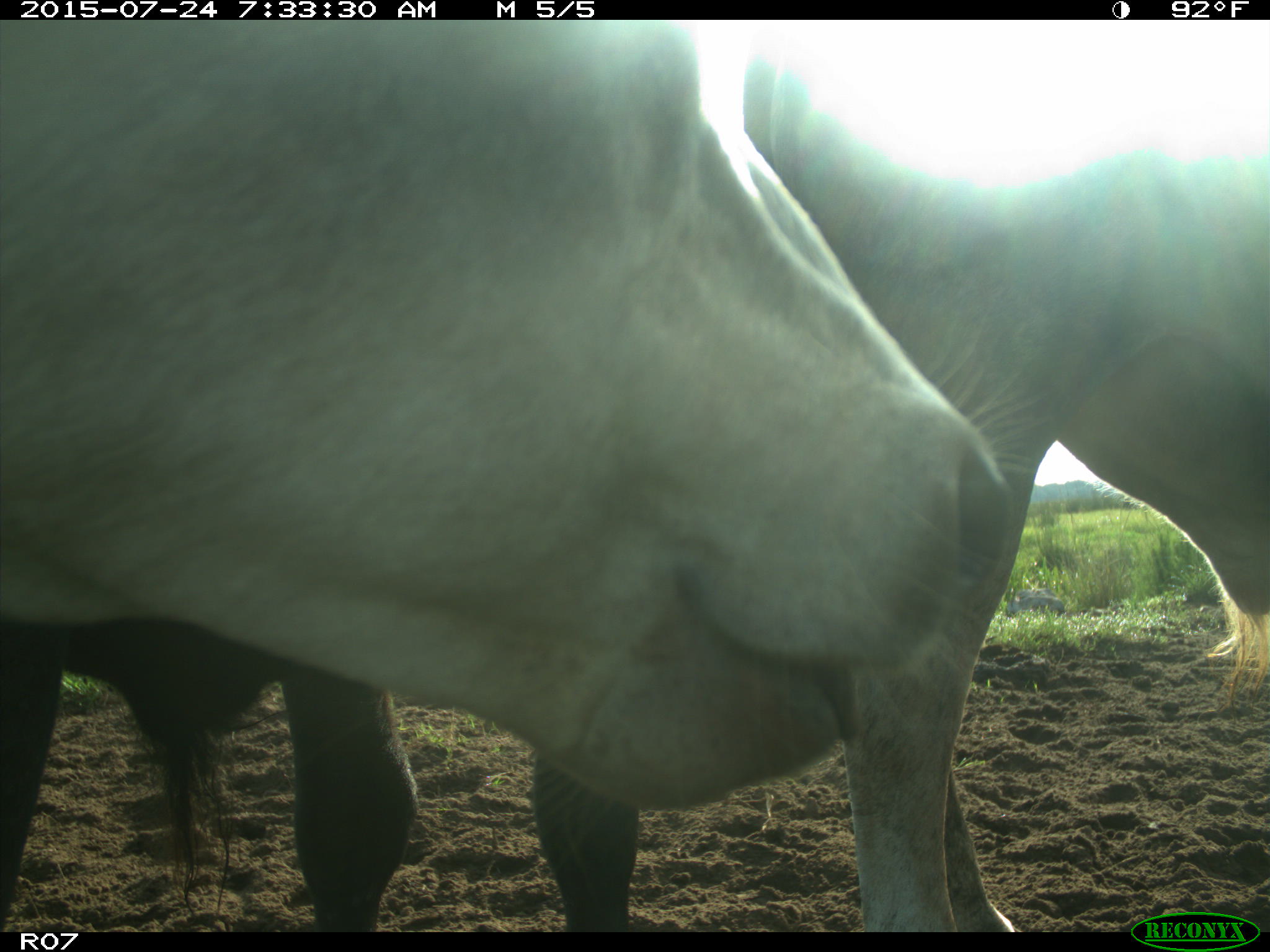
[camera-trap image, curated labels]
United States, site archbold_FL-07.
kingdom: Animalia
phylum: Chordata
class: Mammalia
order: Artiodactyla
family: Bovidae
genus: Bos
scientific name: Bos taurus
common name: domestic cow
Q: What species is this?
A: Bos taurus (domestic cow).